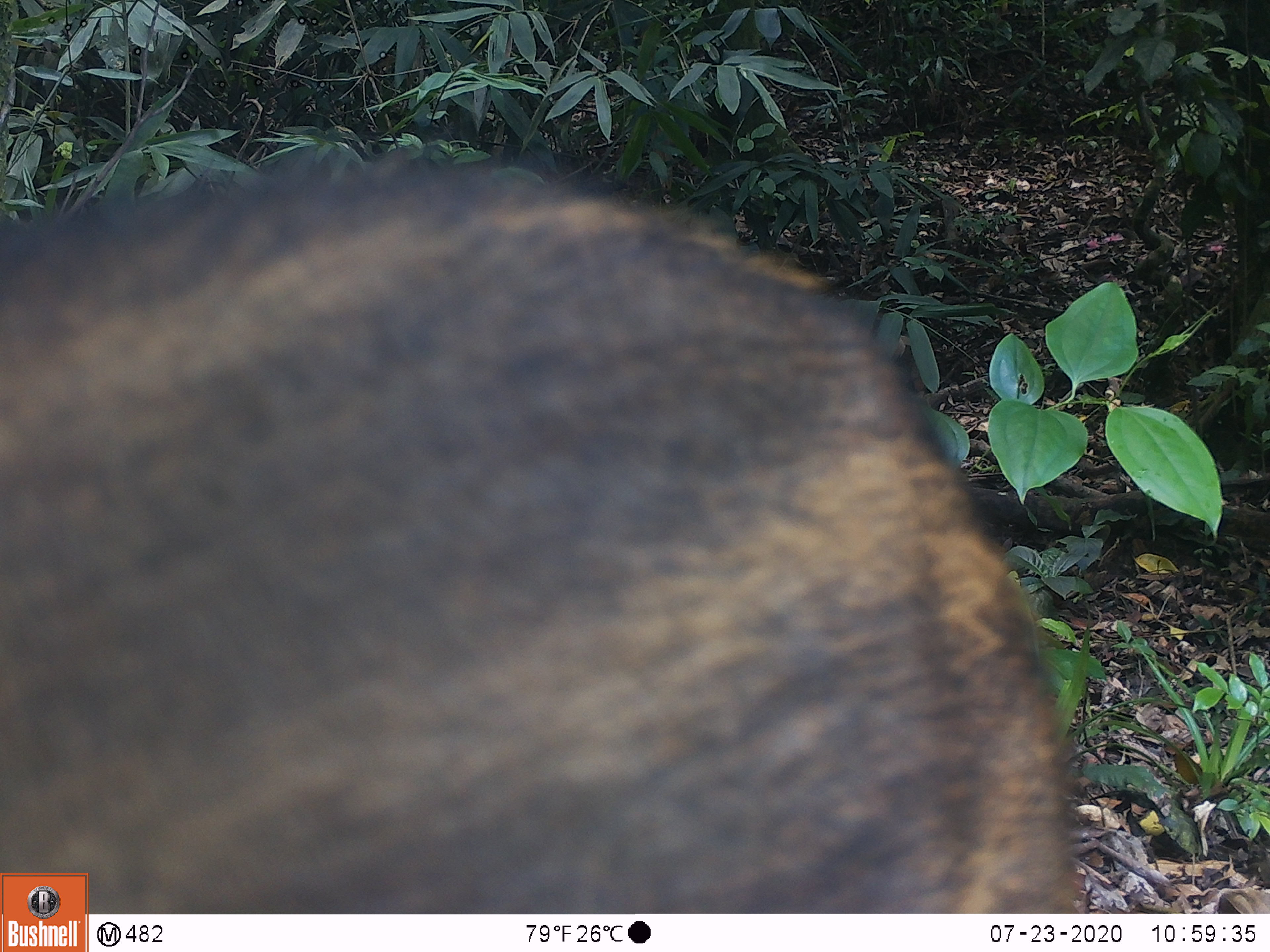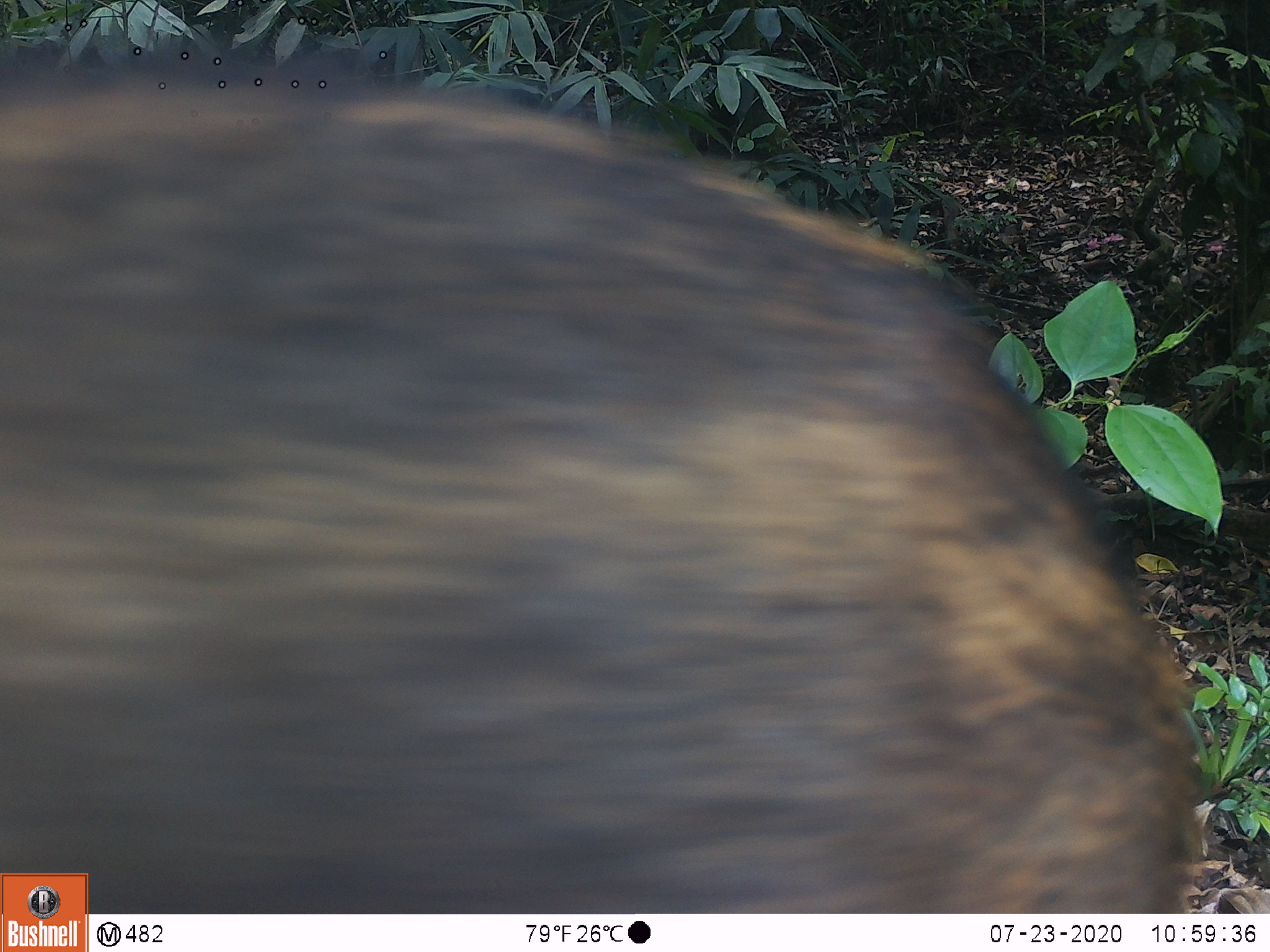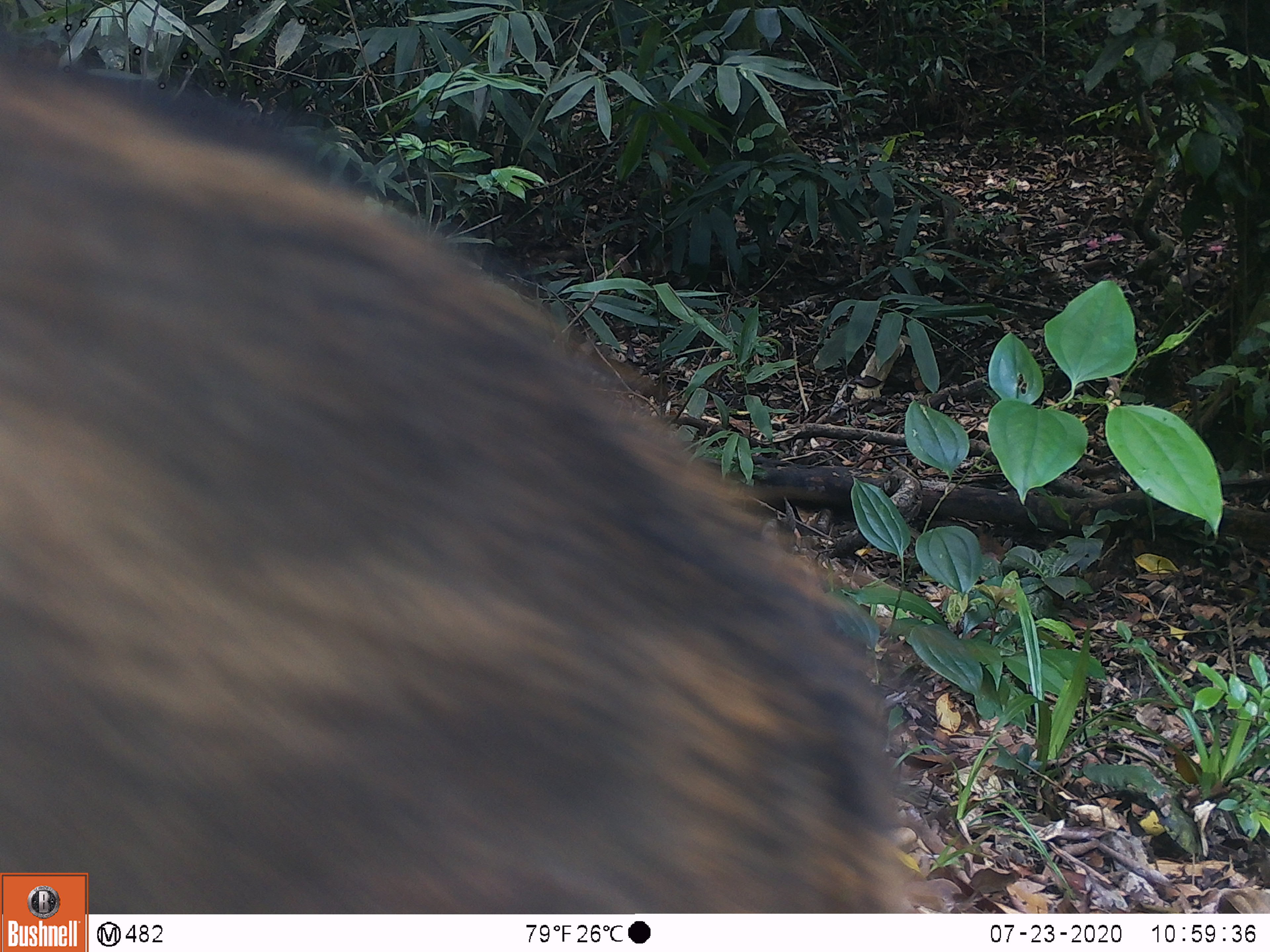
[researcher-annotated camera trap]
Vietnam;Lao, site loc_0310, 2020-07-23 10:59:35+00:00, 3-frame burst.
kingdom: Animalia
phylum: Chordata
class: Mammalia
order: Artiodactyla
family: Suidae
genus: Sus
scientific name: Sus scrofa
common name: eurasian wild pig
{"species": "eurasian wild pig (Sus scrofa)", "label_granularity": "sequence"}